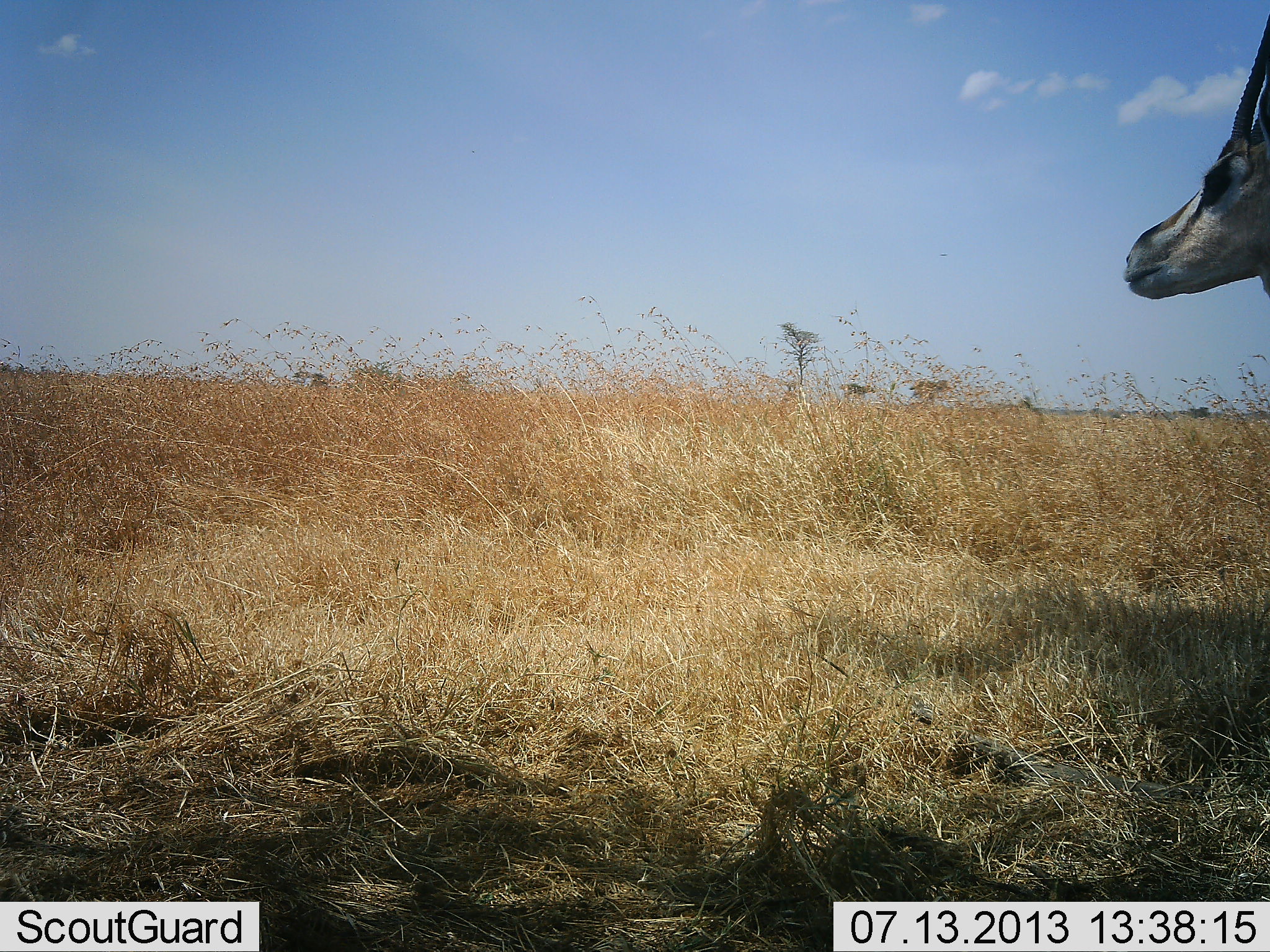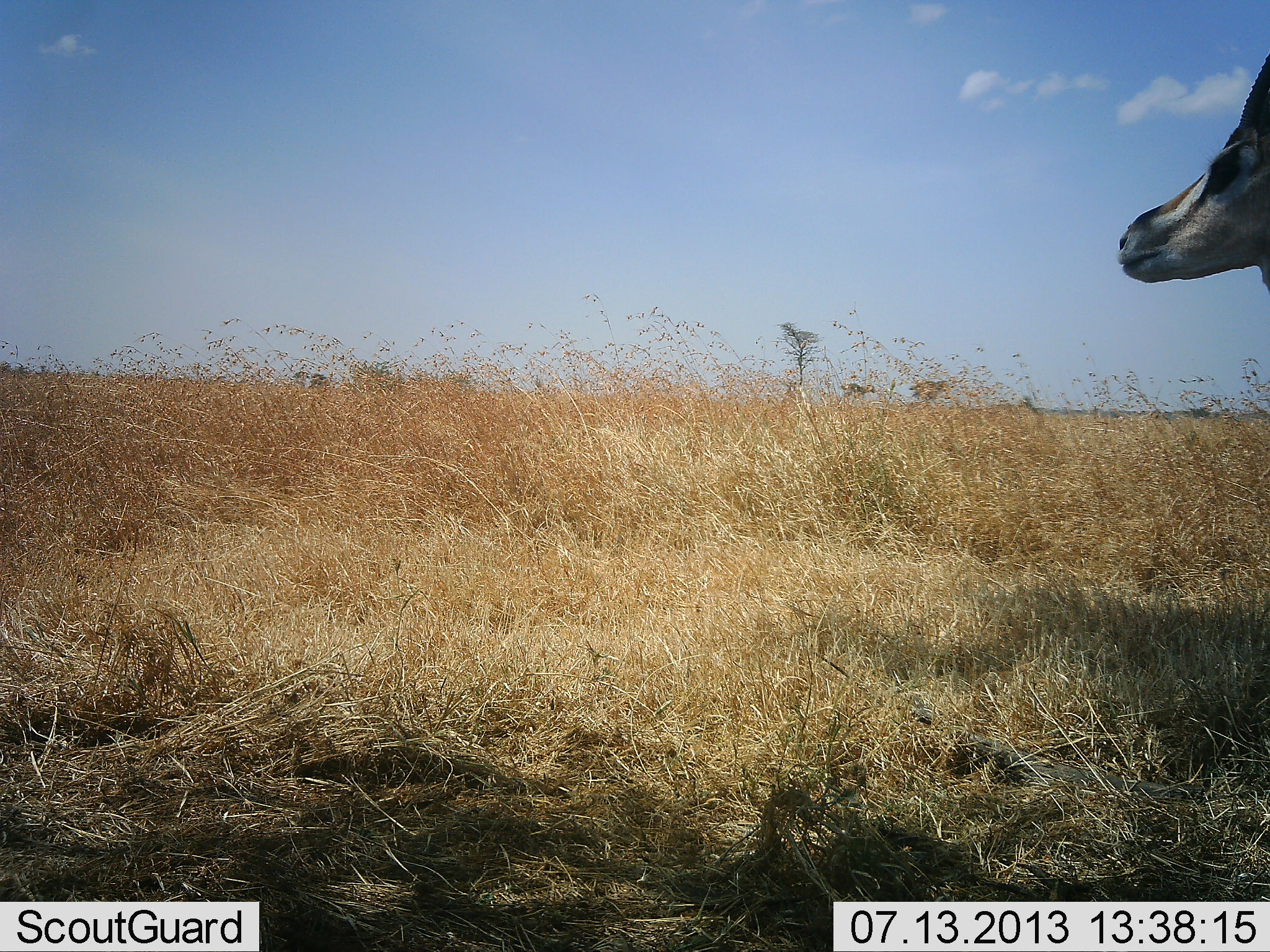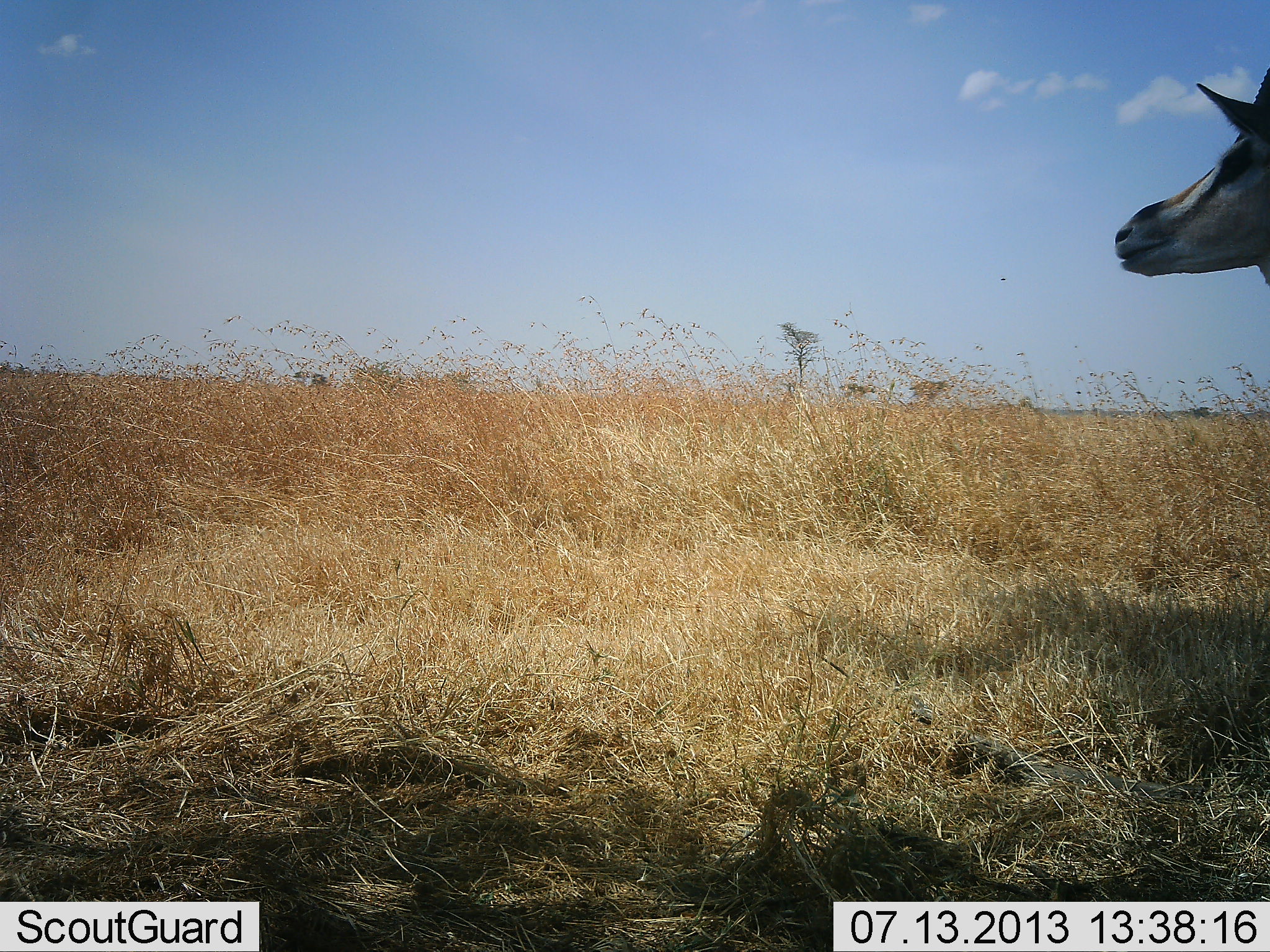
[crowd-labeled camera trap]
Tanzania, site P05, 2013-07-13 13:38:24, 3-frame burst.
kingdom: Animalia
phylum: Chordata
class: Mammalia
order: Artiodactyla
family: Bovidae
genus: Eudorcas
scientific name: Eudorcas thomsonii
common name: thomson's gazelle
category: gazellethomsons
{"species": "gazellethomsons (thomson's gazelle) (Eudorcas thomsonii)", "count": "1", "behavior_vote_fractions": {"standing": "94%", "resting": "0%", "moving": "6%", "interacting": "0%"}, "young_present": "0%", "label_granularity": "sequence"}